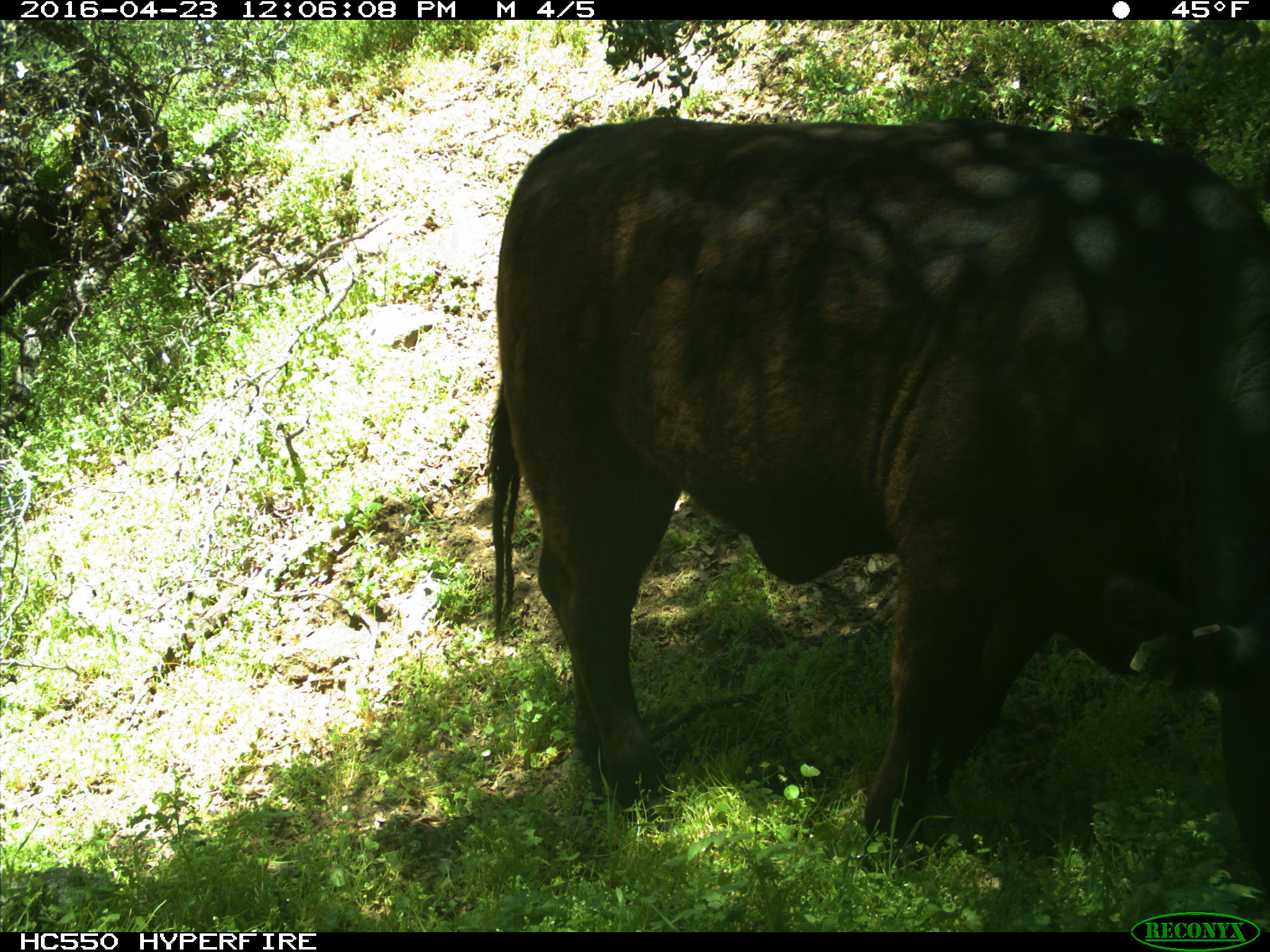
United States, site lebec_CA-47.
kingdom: Animalia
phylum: Chordata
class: Mammalia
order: Artiodactyla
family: Bovidae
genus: Bos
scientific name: Bos taurus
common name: domestic cow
Bos taurus (domestic cow).